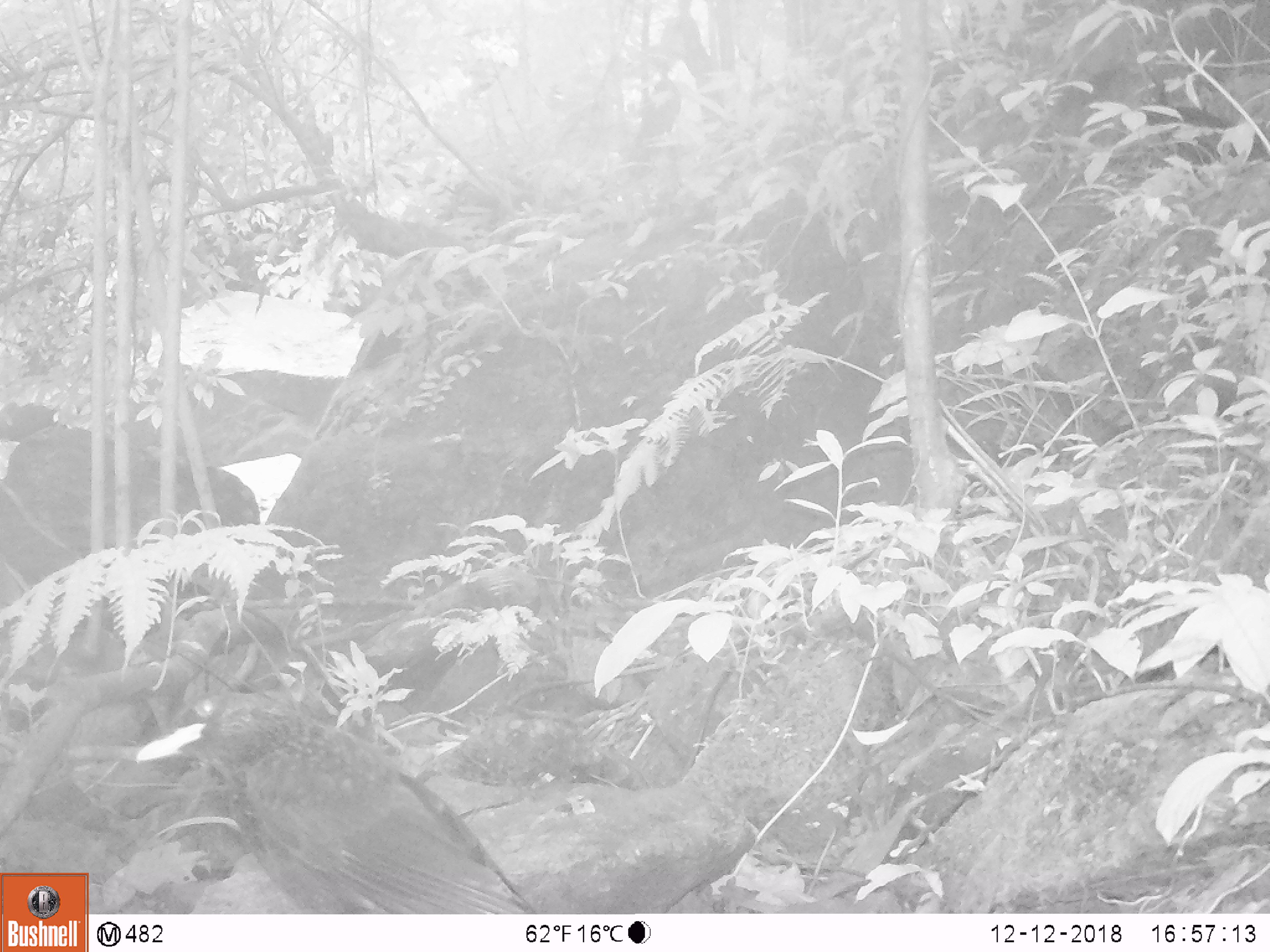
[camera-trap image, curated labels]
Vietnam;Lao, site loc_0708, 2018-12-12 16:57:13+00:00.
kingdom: Animalia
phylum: Chordata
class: Aves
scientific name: Aves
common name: bird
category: unidentified bird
Unidentified bird (bird) (Aves). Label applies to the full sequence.